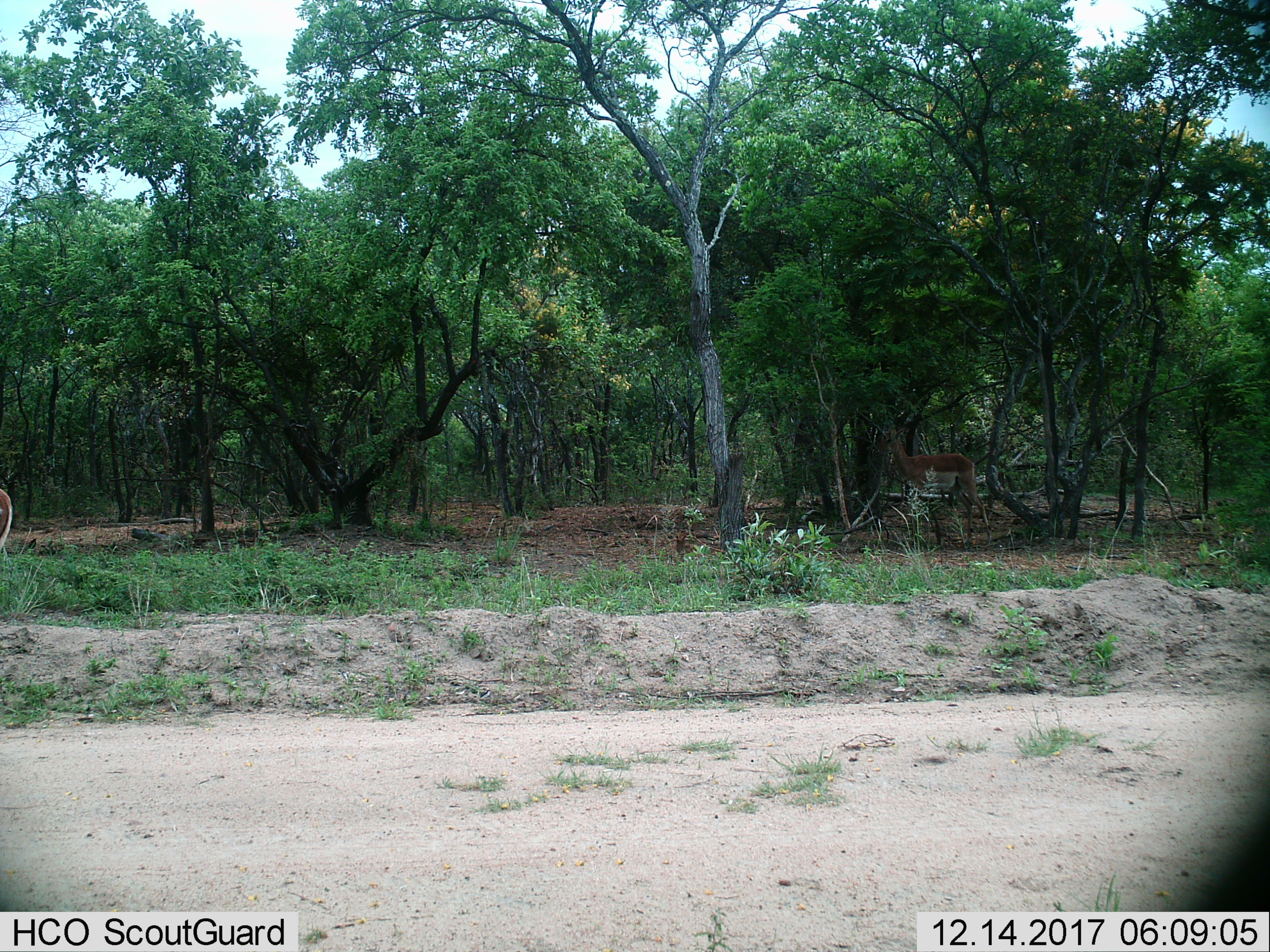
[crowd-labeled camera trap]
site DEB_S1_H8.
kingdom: Animalia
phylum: Chordata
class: Mammalia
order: Artiodactyla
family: Bovidae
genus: Aepyceros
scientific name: Aepyceros melampus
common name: impala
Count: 2.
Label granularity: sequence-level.